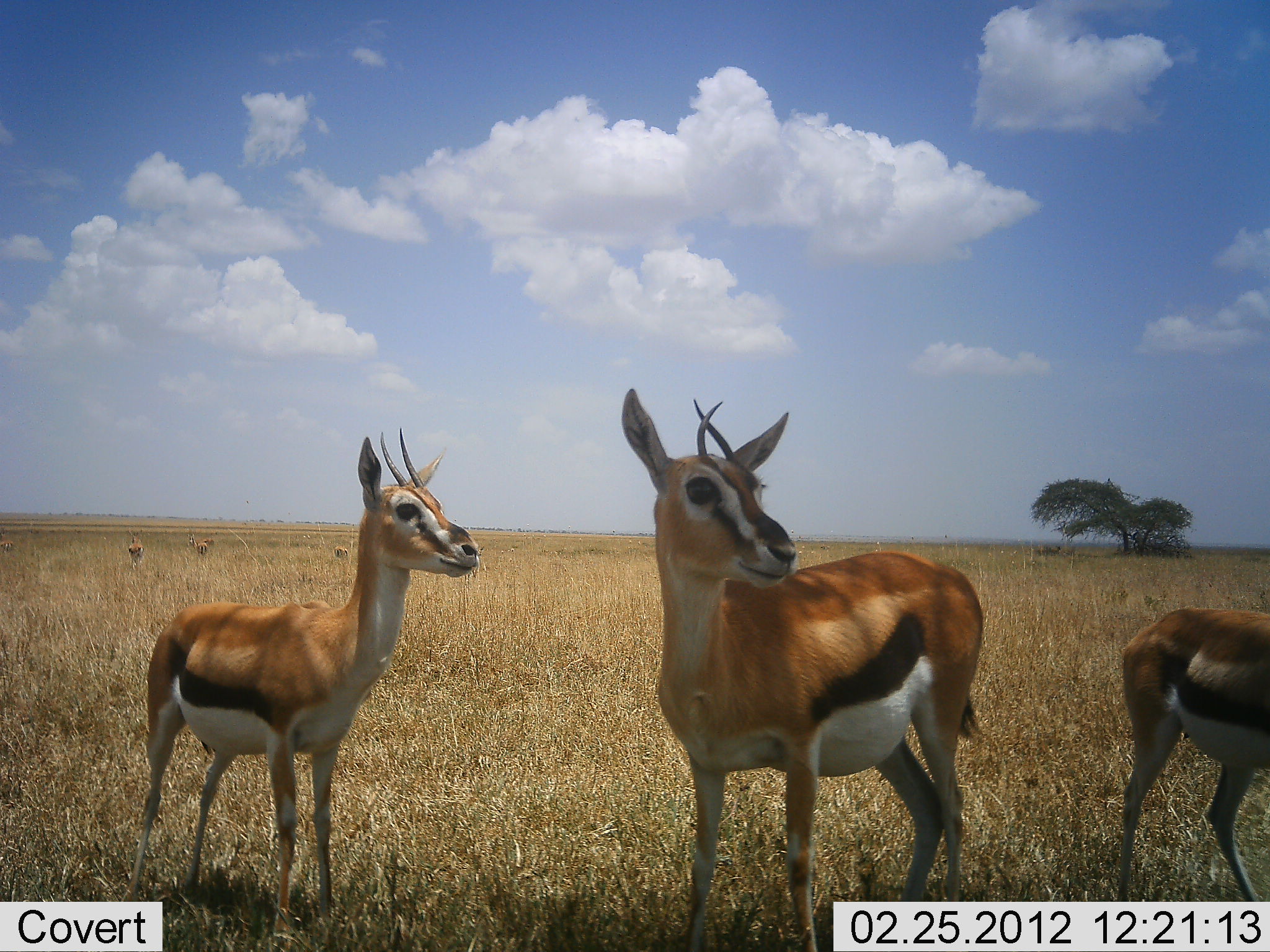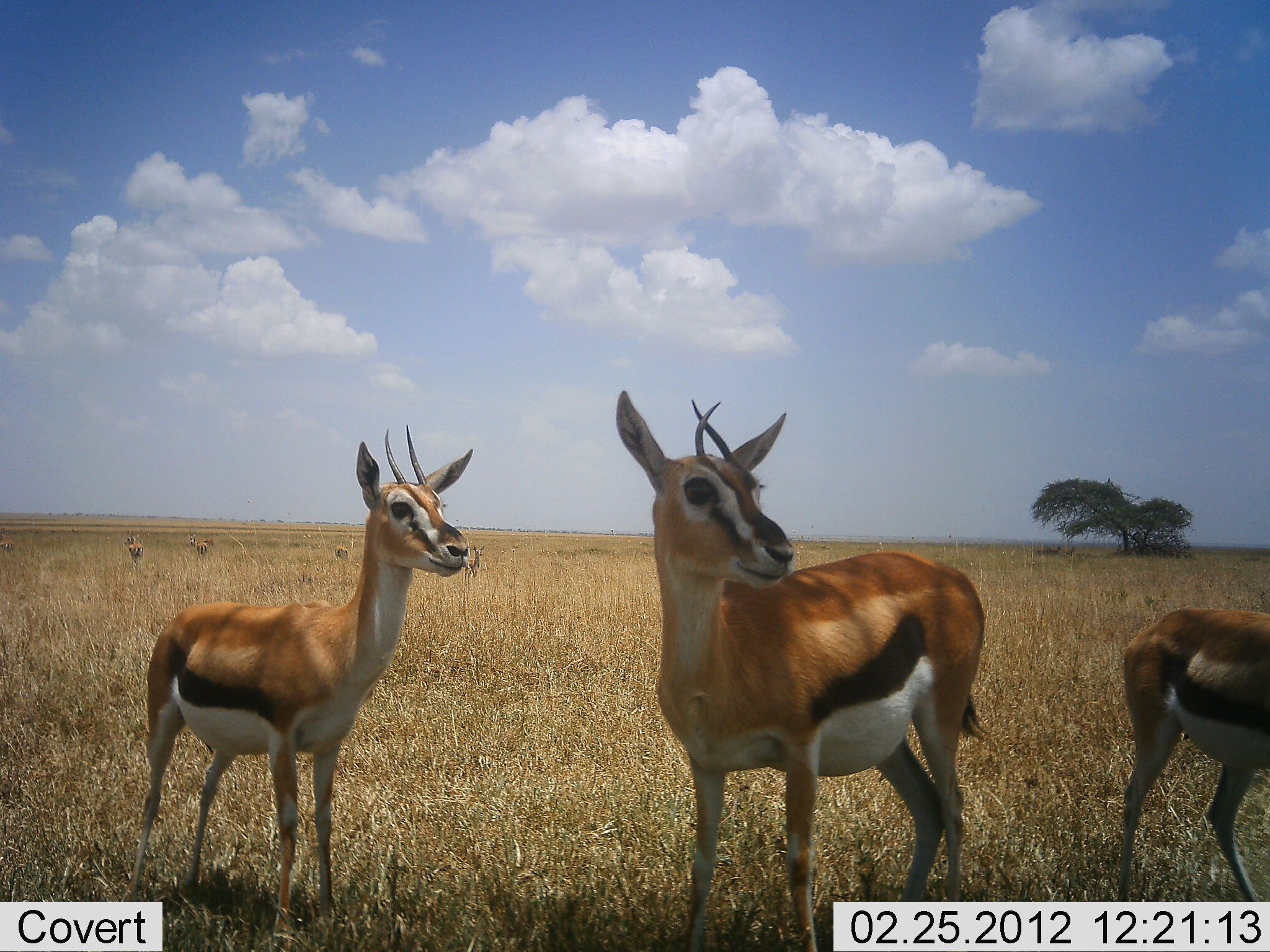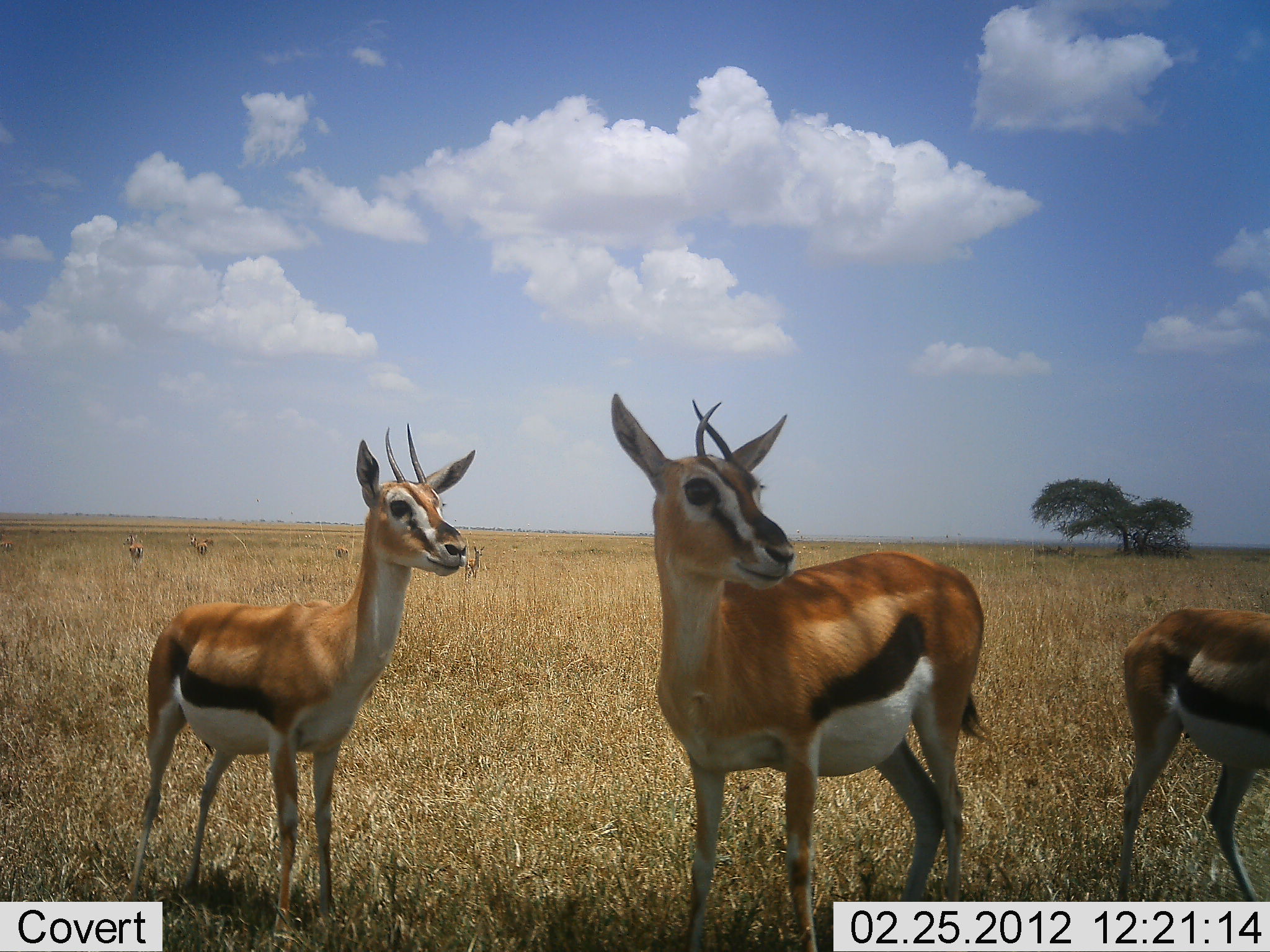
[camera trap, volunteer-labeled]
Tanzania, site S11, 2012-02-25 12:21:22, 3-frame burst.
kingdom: Animalia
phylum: Chordata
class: Mammalia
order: Artiodactyla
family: Bovidae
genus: Eudorcas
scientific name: Eudorcas thomsonii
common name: thomson's gazelle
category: gazellethomsons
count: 3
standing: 100%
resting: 0%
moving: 0%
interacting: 4%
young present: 8%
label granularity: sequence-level